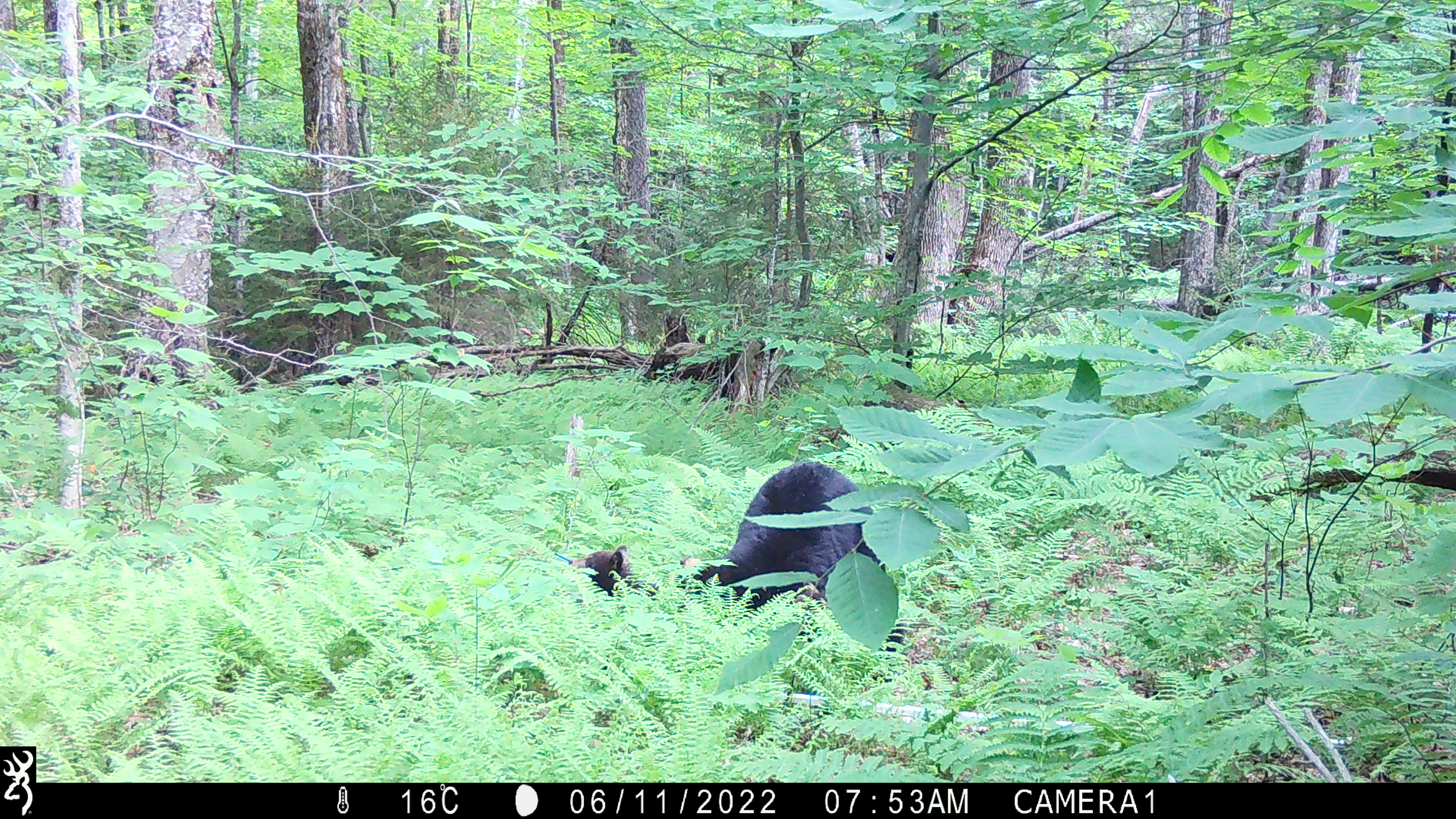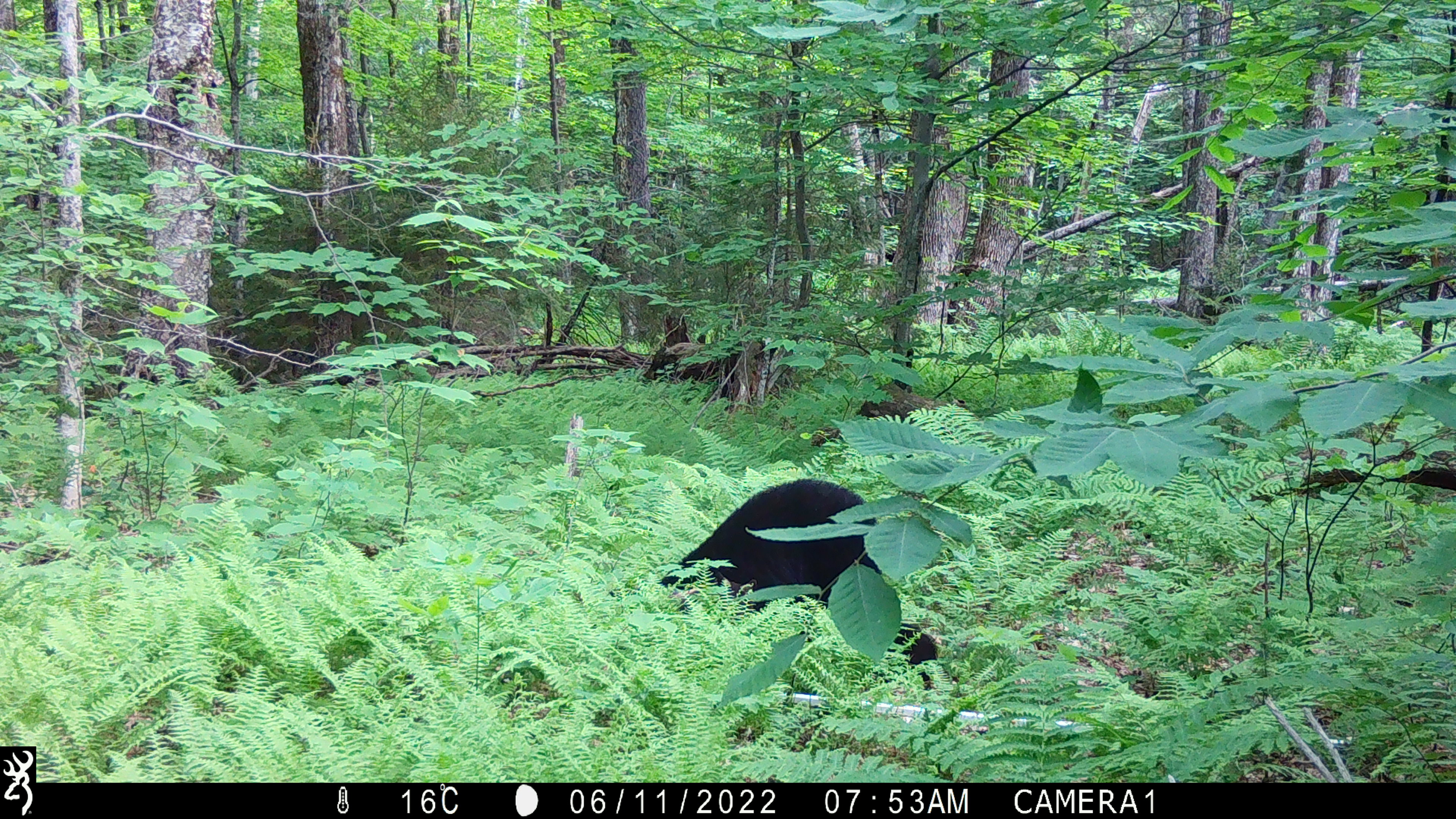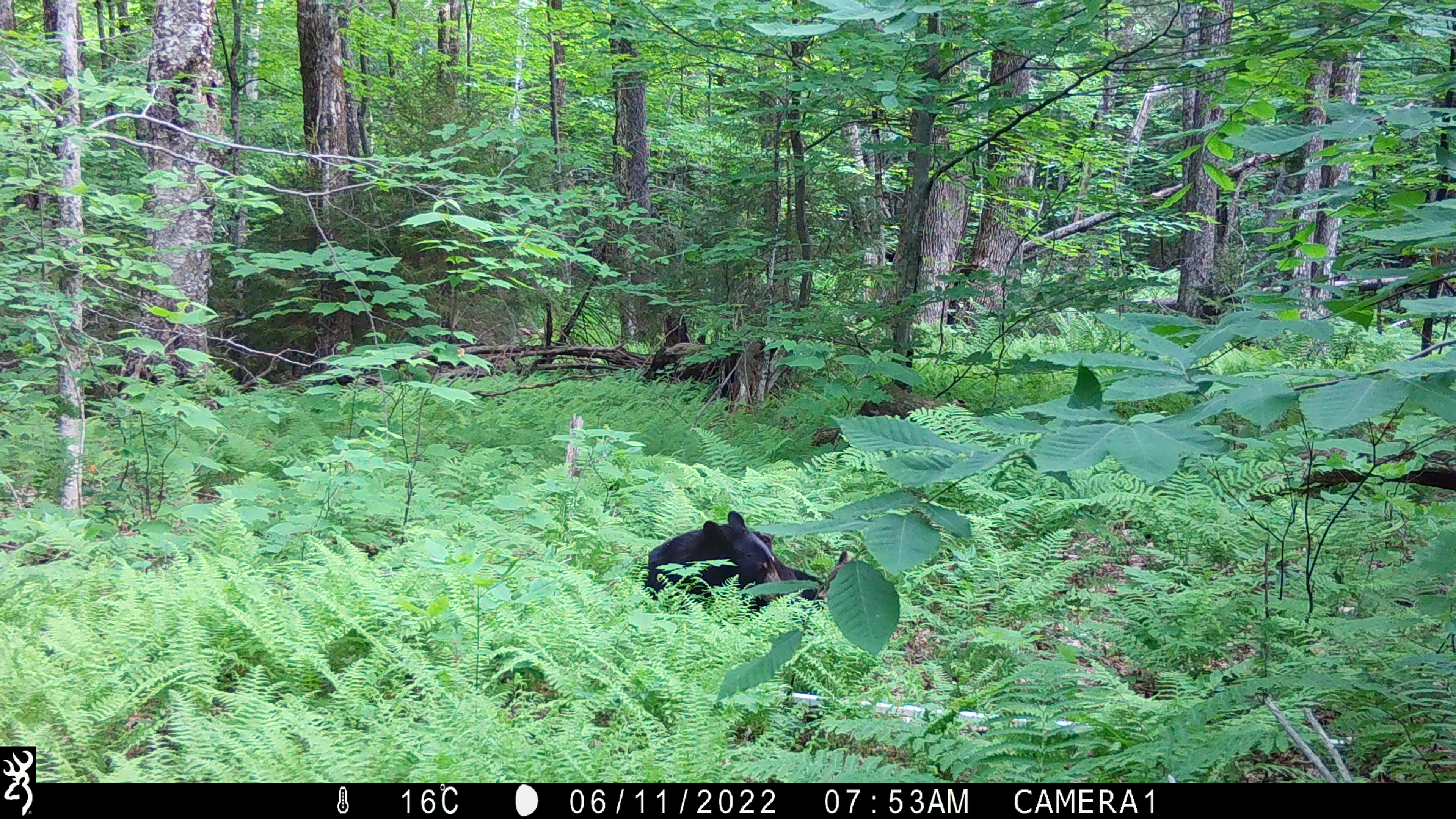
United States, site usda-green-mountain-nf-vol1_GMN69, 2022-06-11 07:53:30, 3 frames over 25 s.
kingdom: Animalia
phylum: Chordata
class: Mammalia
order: Carnivora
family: Ursidae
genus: Ursus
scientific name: Ursus americanus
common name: black bear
Black bear (Ursus americanus).